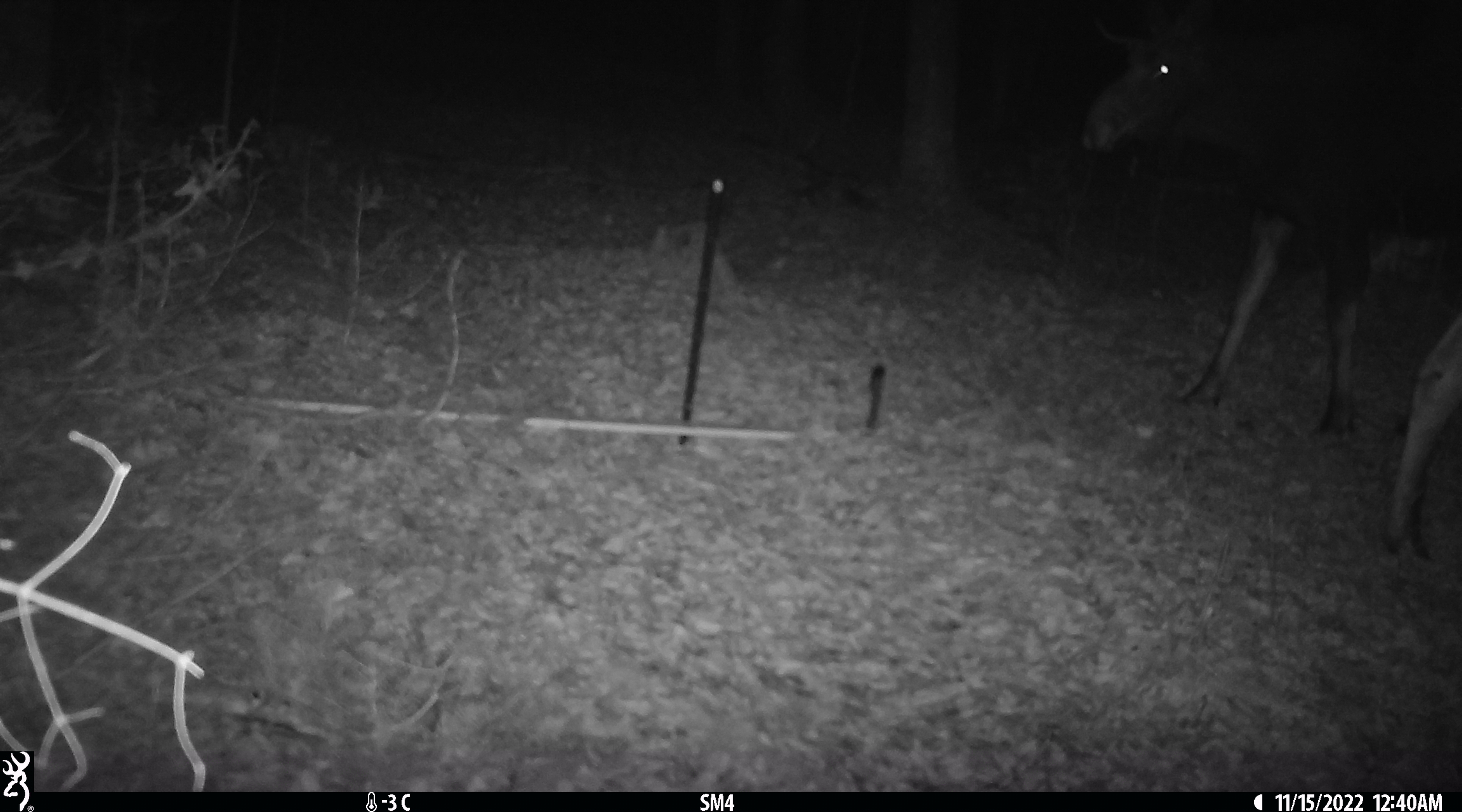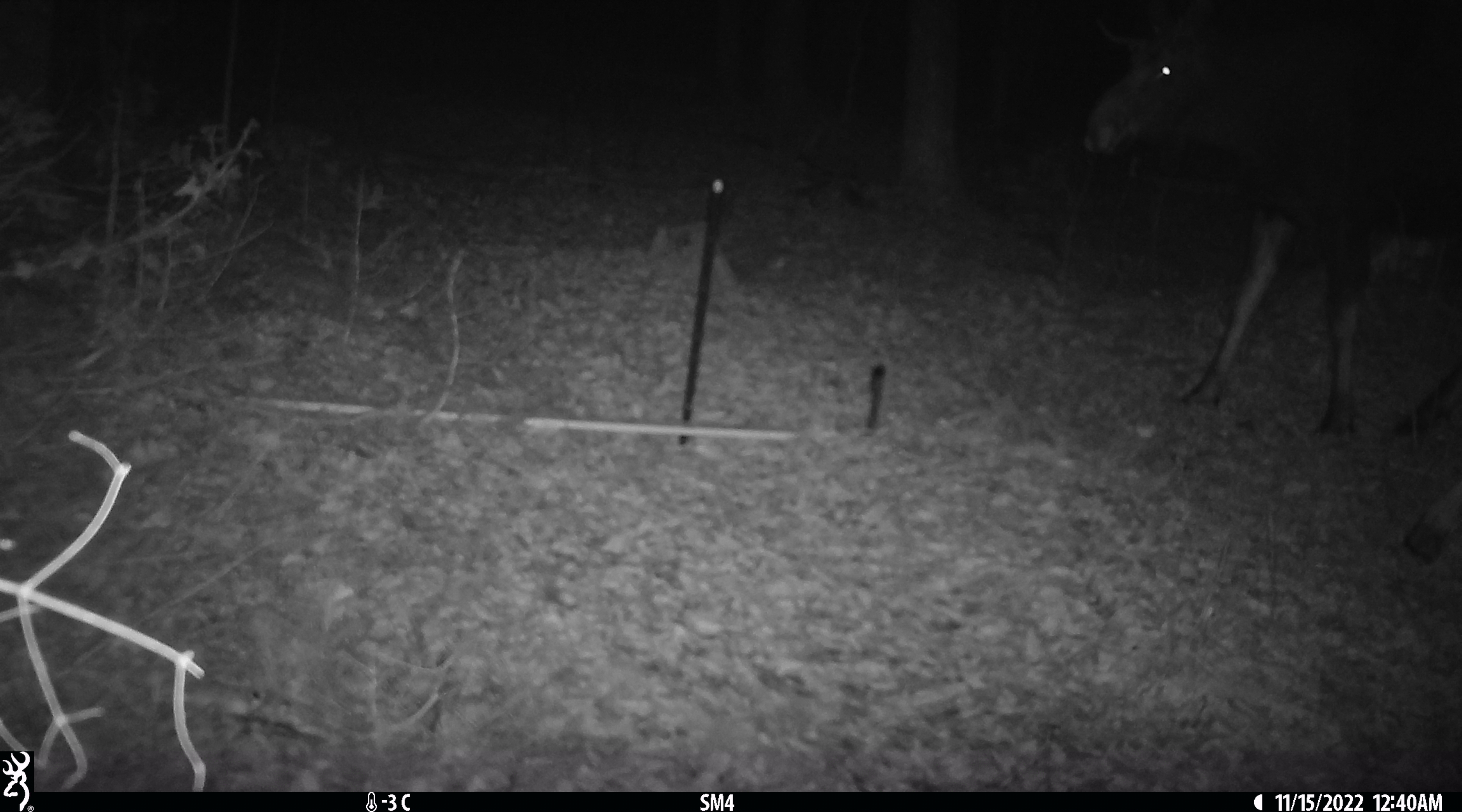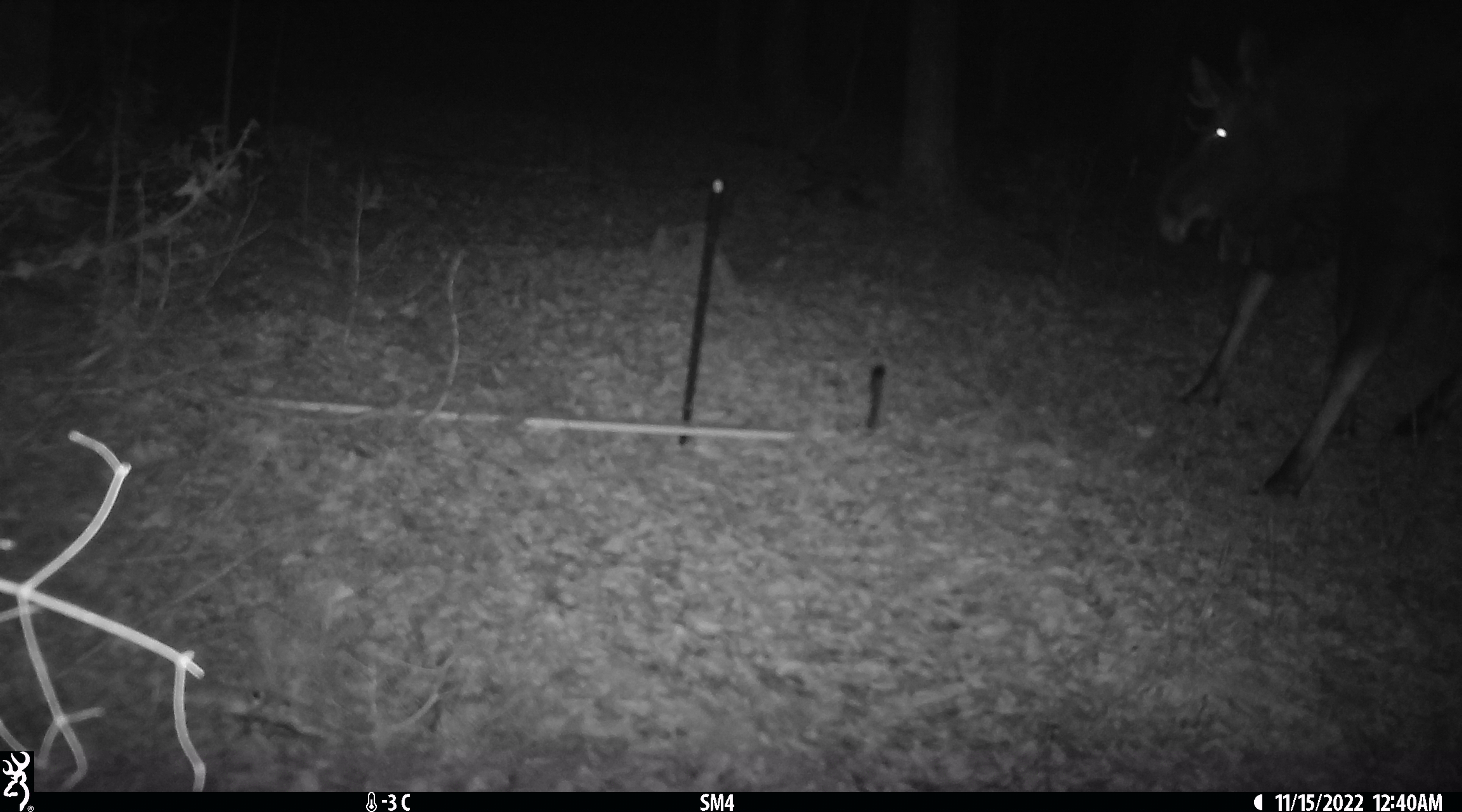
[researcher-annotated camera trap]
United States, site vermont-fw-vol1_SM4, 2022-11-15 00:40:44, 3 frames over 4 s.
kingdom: Animalia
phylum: Chordata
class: Mammalia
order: Artiodactyla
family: Cervidae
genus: Alces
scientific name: Alces alces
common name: moose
Moose (Alces alces).